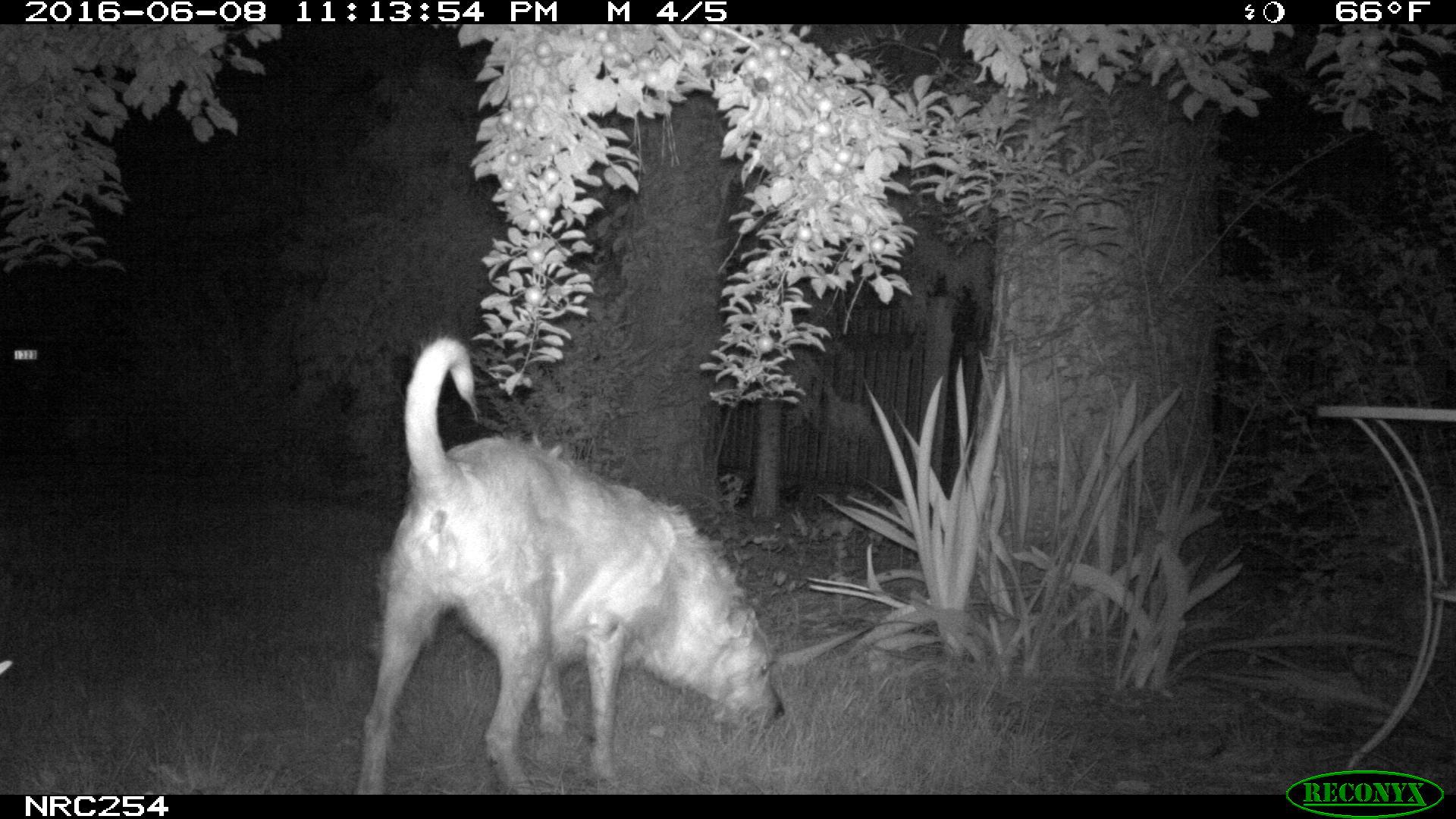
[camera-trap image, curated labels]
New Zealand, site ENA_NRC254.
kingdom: Animalia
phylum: Chordata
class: Mammalia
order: Carnivora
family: Canidae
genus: Canis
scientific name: Canis familiaris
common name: domestic dog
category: dog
Dog (domestic dog) (Canis familiaris).